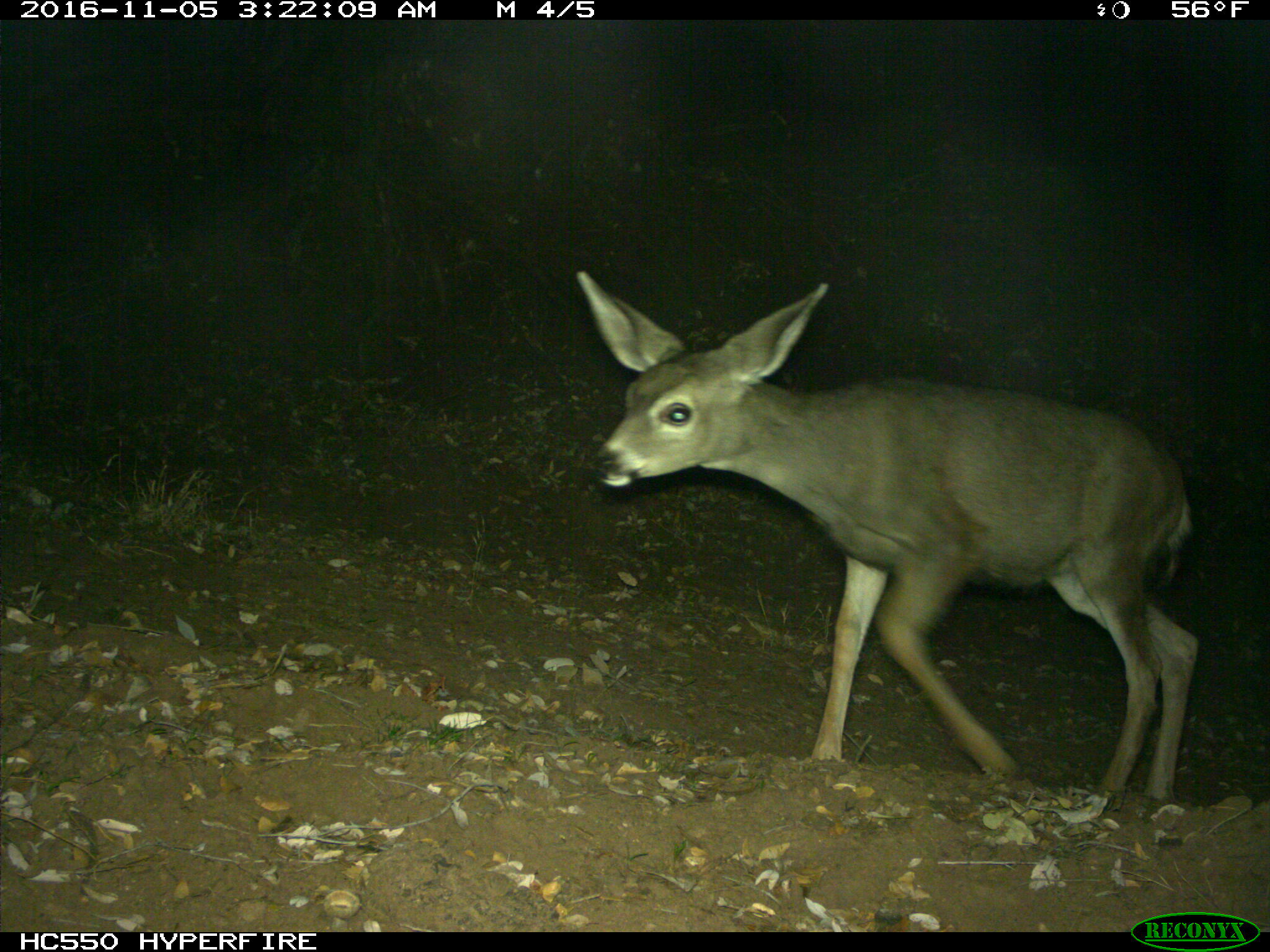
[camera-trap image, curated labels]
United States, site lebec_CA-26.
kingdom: Animalia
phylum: Chordata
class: Mammalia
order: Artiodactyla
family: Cervidae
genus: Odocoileus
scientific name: Odocoileus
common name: deer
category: unidentified deer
Unidentified deer (deer) (Odocoileus).